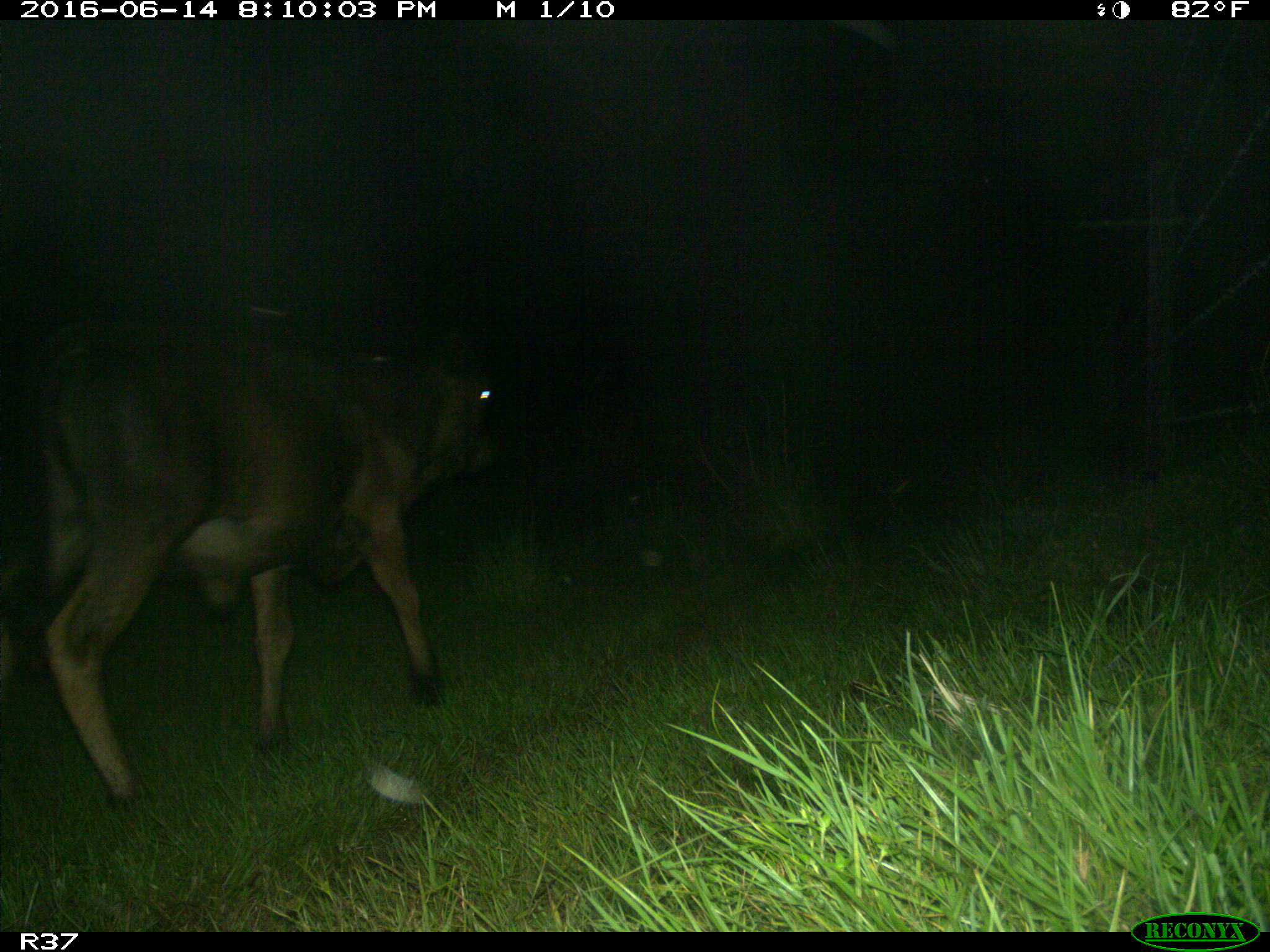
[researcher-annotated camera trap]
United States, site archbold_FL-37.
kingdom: Animalia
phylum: Chordata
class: Mammalia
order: Artiodactyla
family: Bovidae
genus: Bos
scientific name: Bos taurus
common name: domestic cow